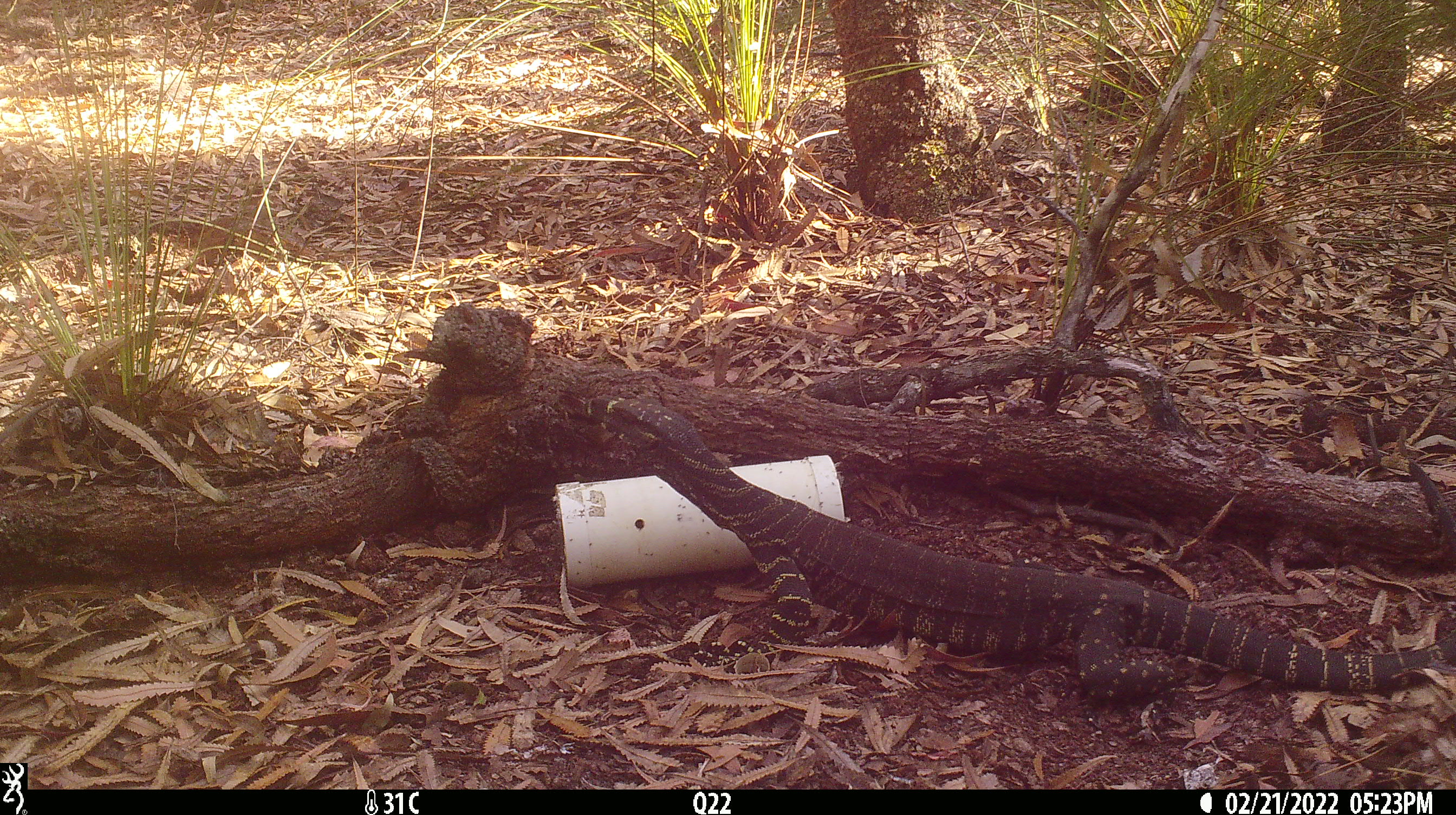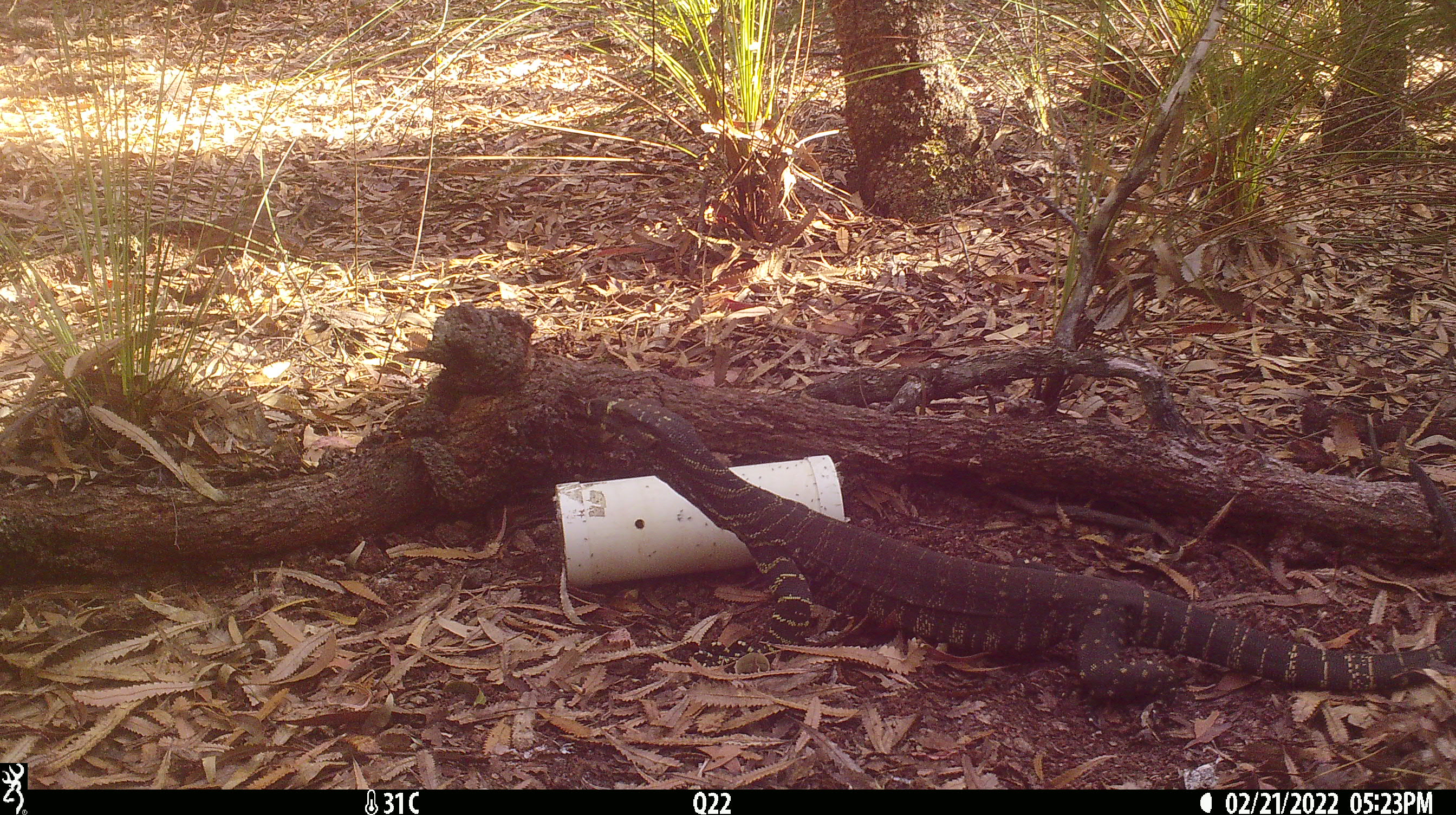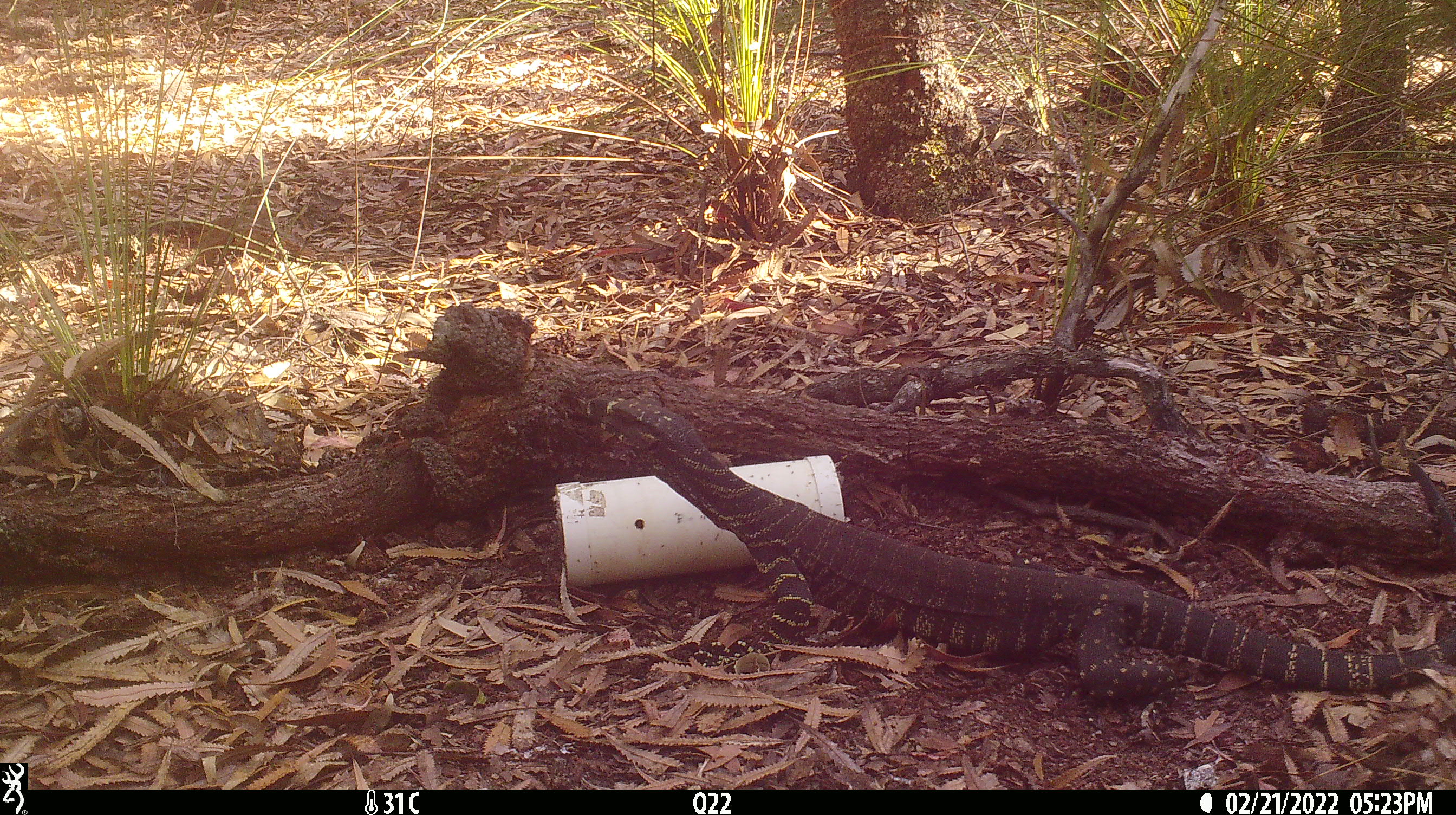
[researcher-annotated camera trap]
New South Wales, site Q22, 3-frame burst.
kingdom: Animalia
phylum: Chordata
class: Reptilia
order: Squamata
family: Varanidae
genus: Varanus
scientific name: Varanus varius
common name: lace monitor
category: goanna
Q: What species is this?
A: Goanna (lace monitor) (Varanus varius).